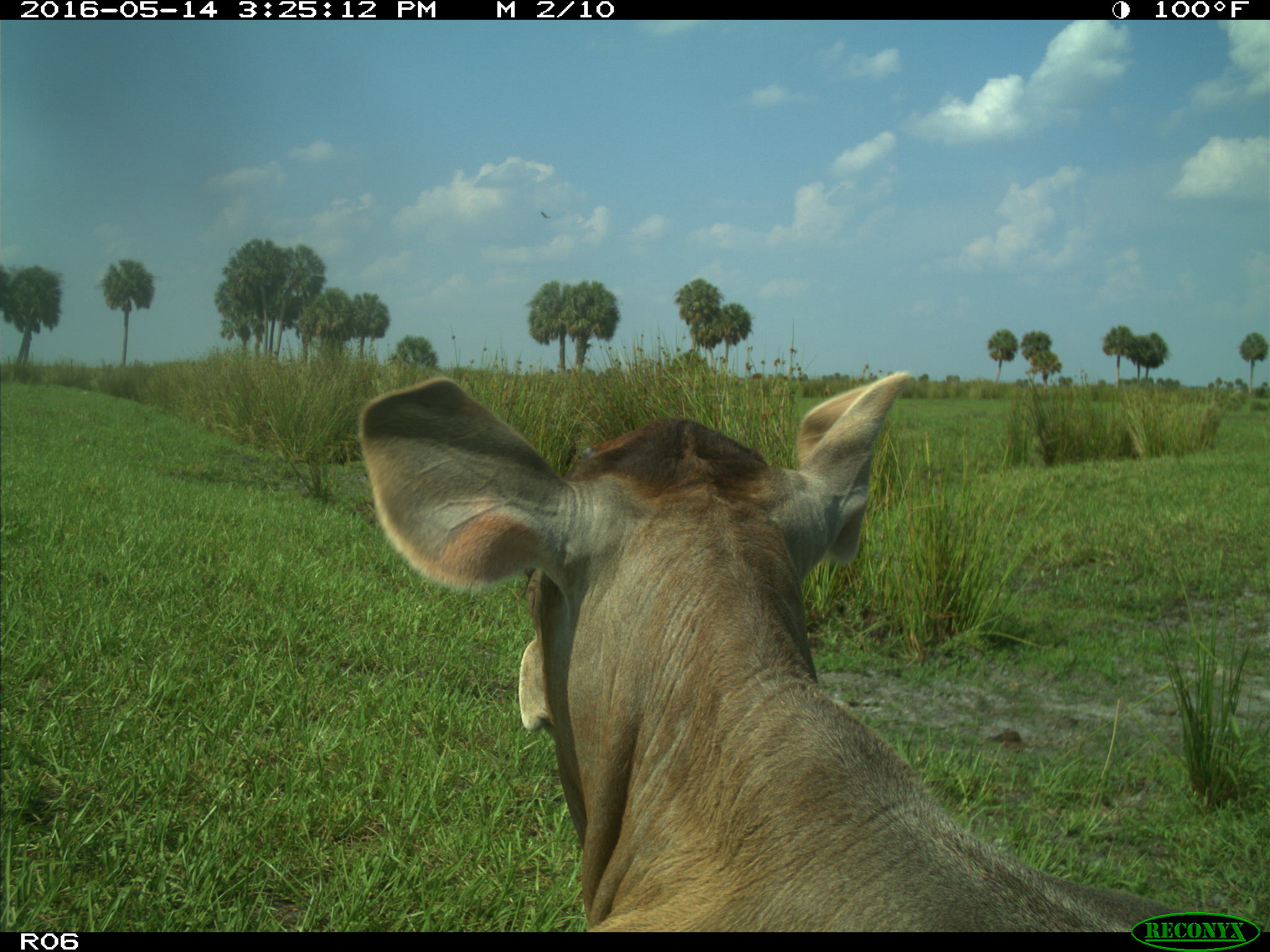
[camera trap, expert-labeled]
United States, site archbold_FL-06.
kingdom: Animalia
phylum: Chordata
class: Mammalia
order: Artiodactyla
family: Bovidae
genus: Bos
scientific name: Bos taurus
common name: domestic cow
Bos taurus (domestic cow).